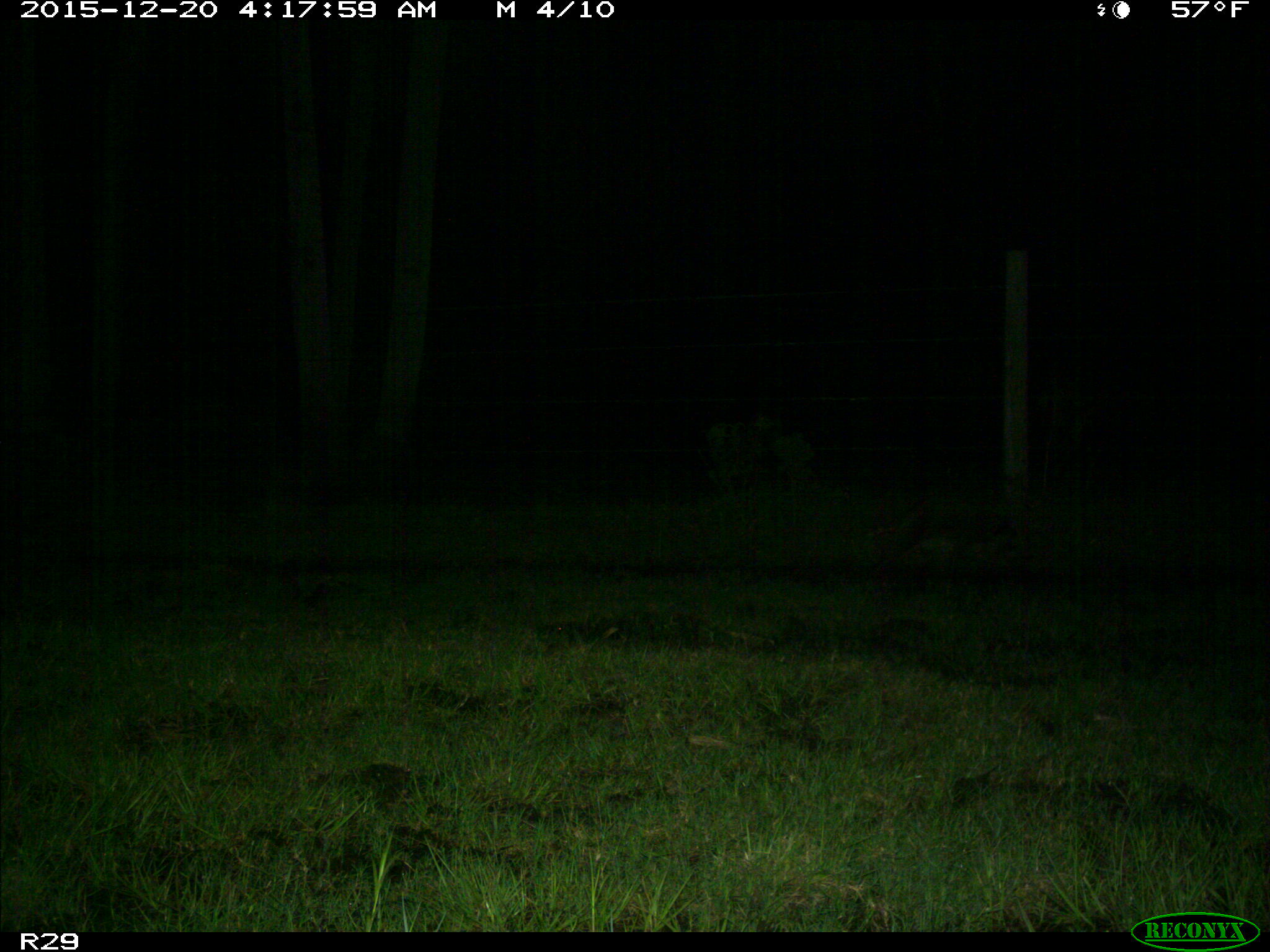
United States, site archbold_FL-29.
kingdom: Animalia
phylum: Chordata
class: Mammalia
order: Carnivora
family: Procyonidae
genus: Procyon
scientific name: Procyon lotor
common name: common raccoon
Procyon lotor (common raccoon).